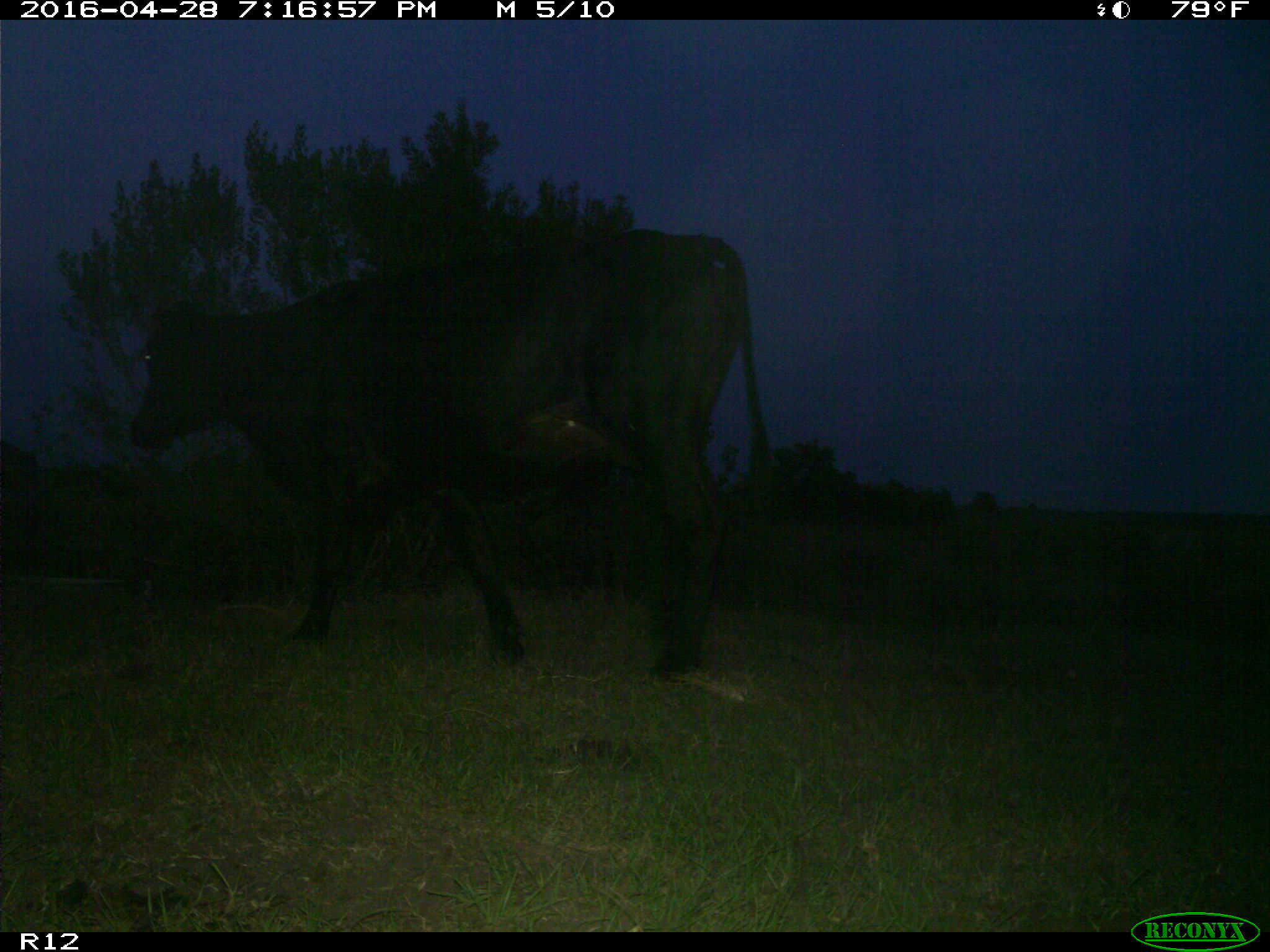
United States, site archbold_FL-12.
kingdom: Animalia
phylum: Chordata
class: Mammalia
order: Artiodactyla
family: Bovidae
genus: Bos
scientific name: Bos taurus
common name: domestic cow